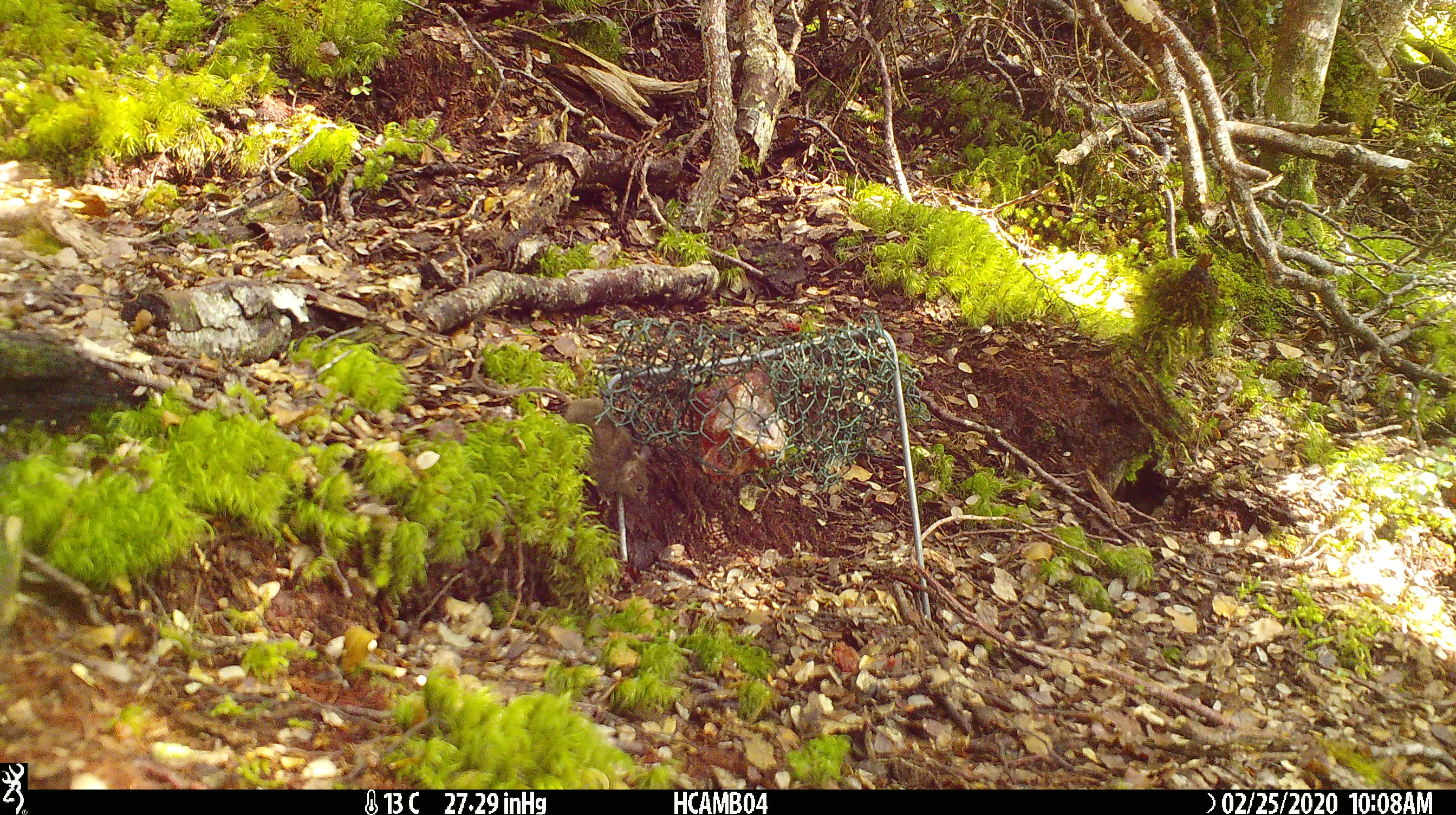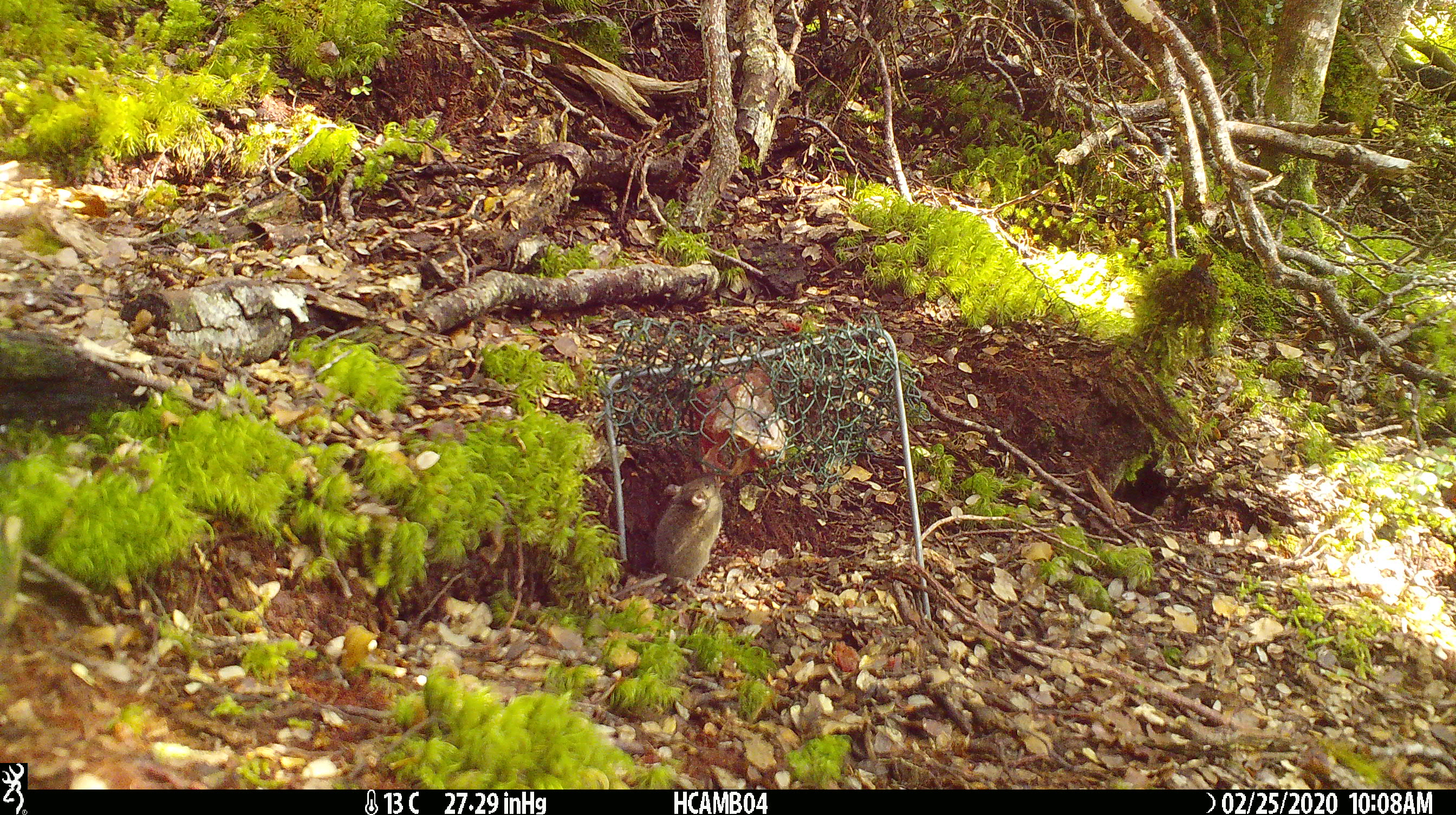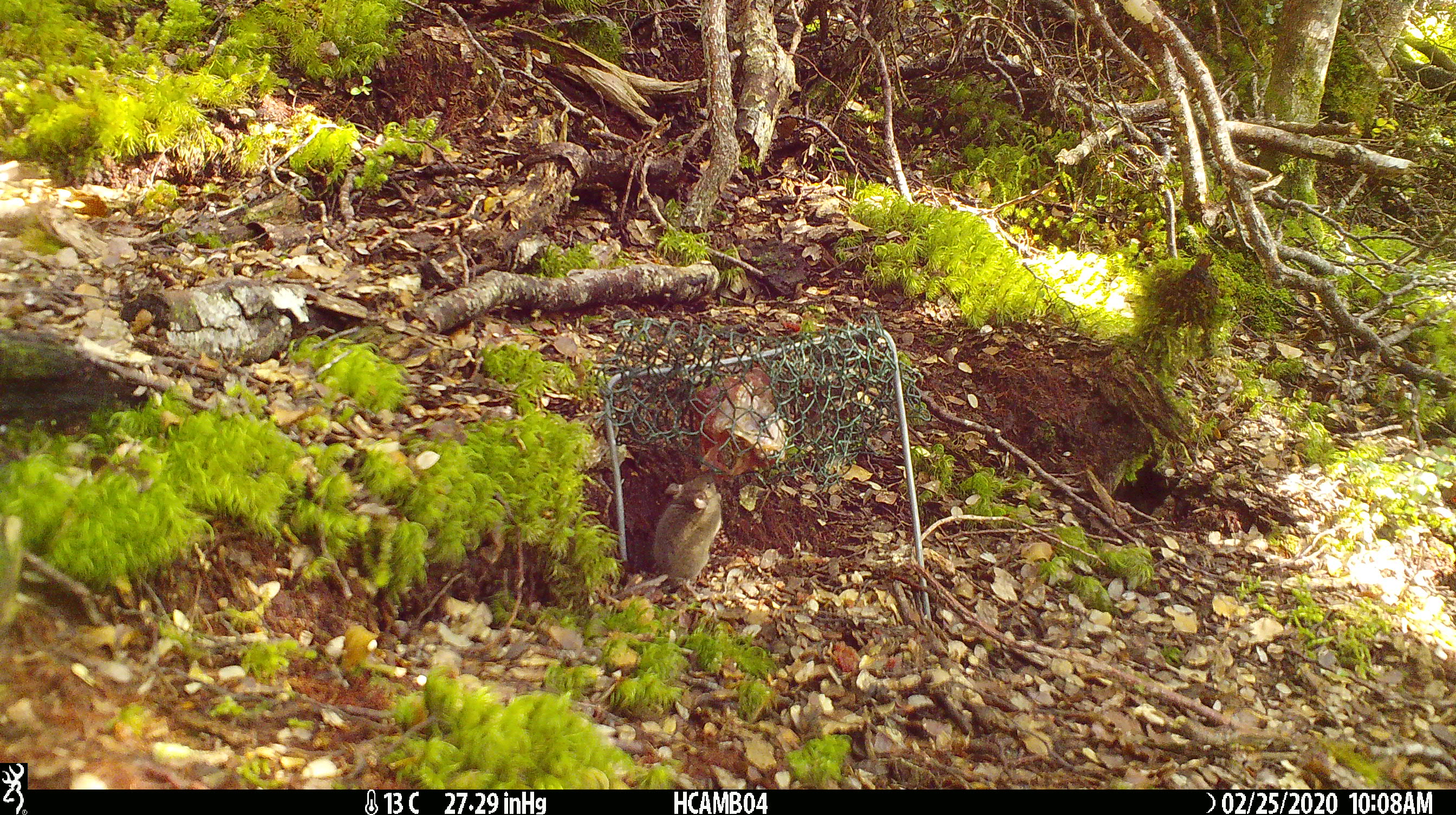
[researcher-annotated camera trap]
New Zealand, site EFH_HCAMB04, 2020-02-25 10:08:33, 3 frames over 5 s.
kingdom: Animalia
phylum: Chordata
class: Mammalia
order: Rodentia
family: Muridae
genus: Mus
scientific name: Mus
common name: mouse